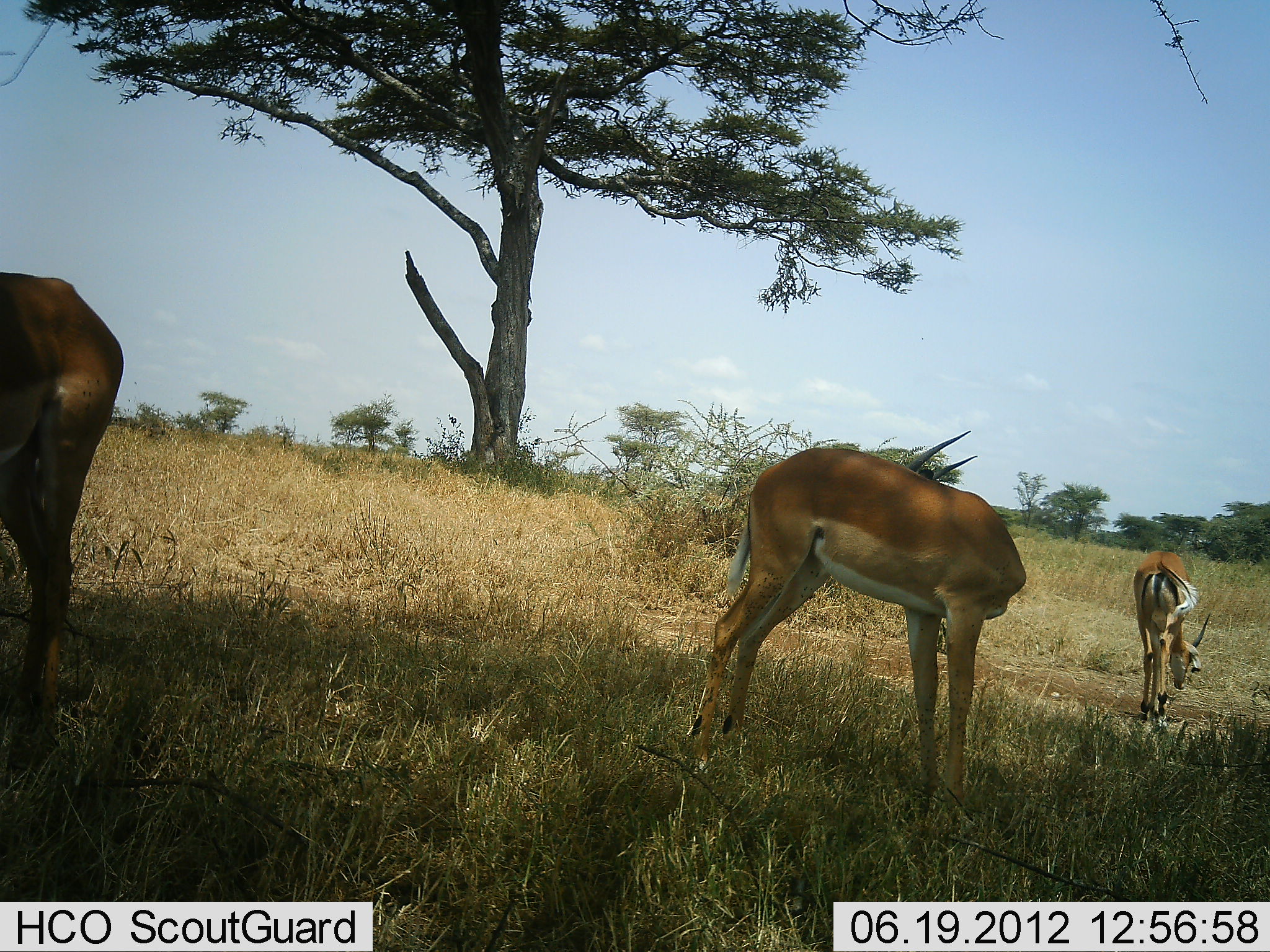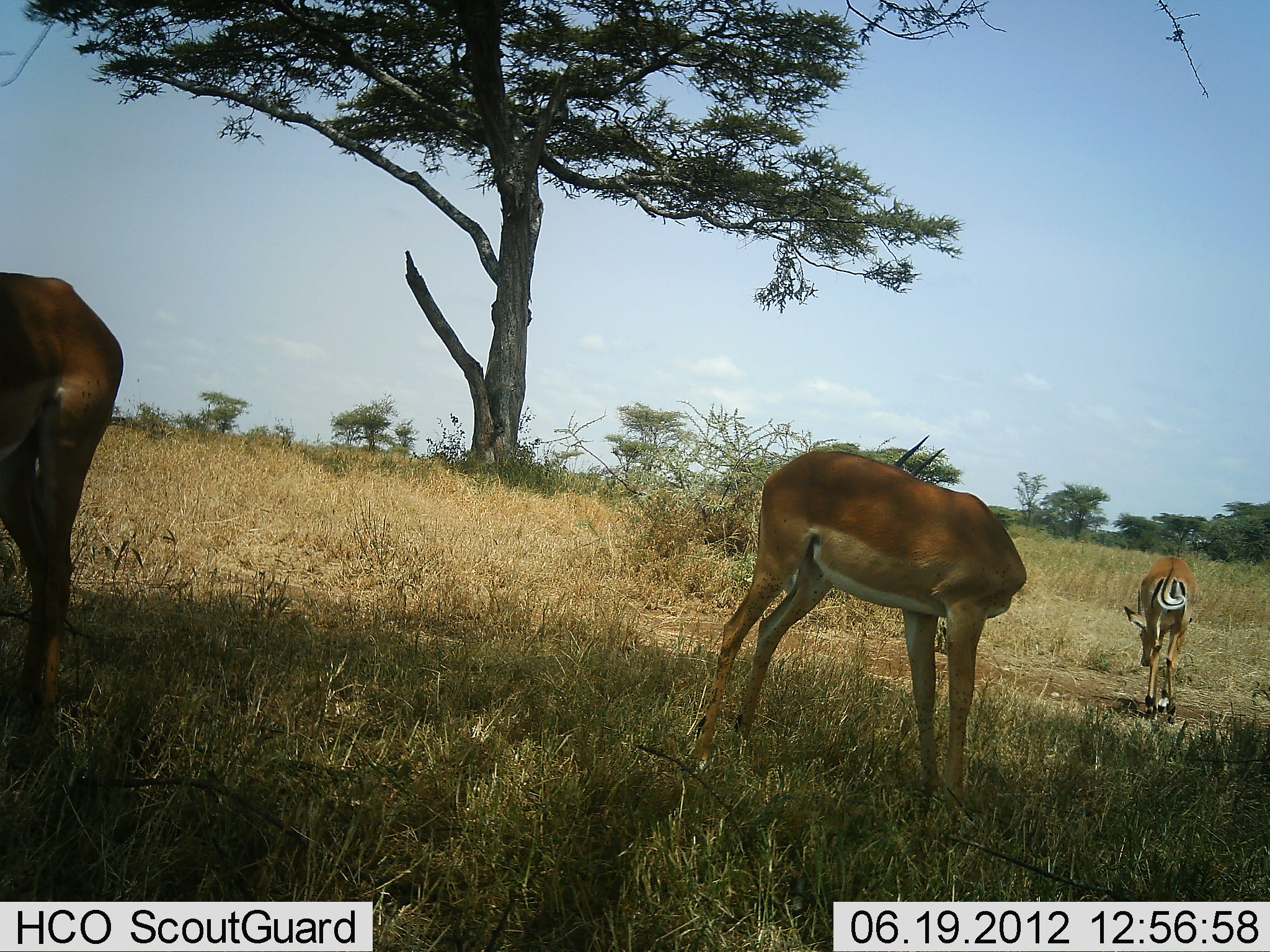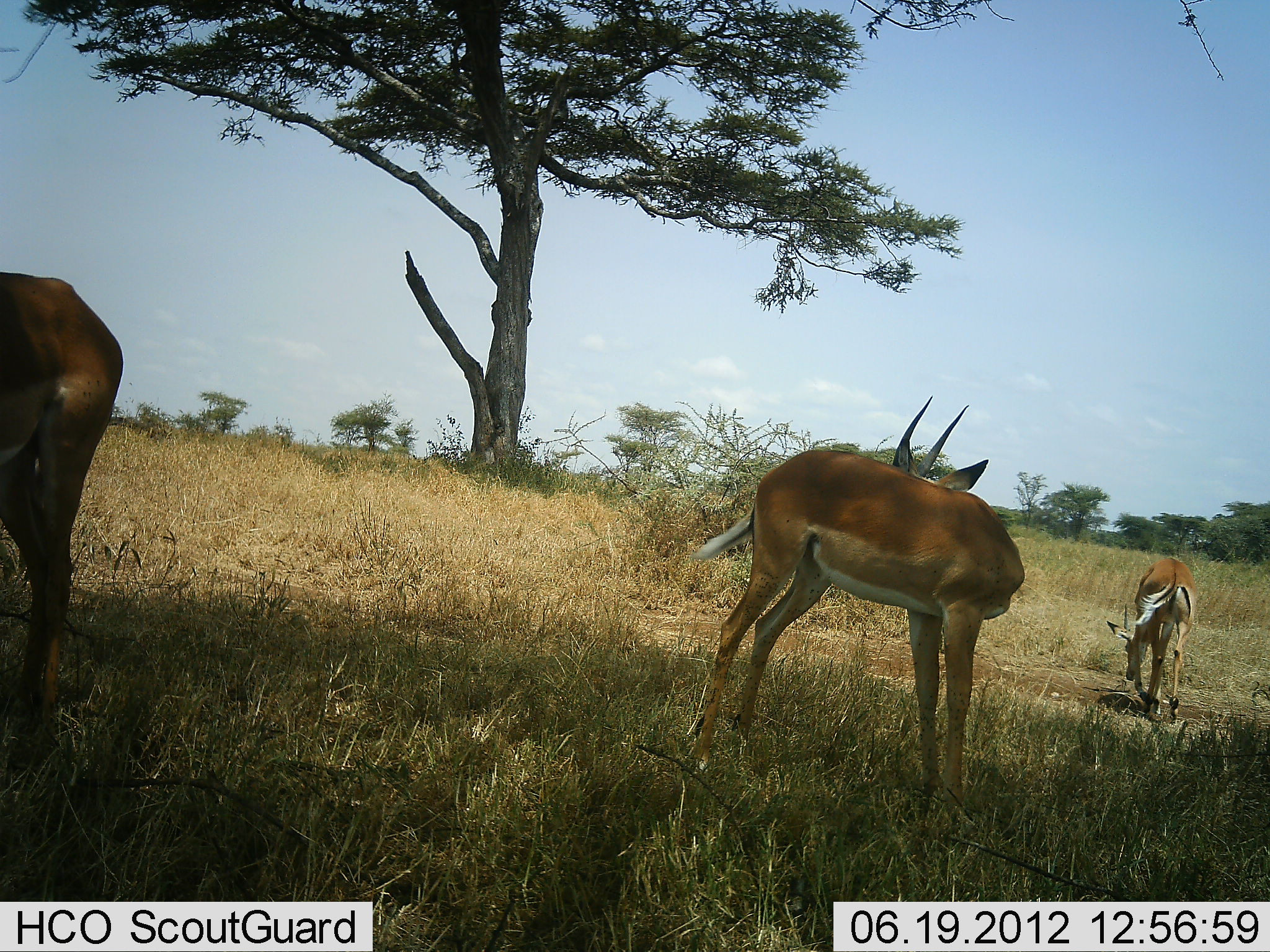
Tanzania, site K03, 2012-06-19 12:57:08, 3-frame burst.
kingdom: Animalia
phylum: Chordata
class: Mammalia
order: Artiodactyla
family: Bovidae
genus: Aepyceros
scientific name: Aepyceros melampus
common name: impala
Impala (Aepyceros melampus), count 3. Behavior (volunteer vote fractions): standing 90%, resting 0%, moving 10%, interacting 0%. Young present (vote fraction): 0%. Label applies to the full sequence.